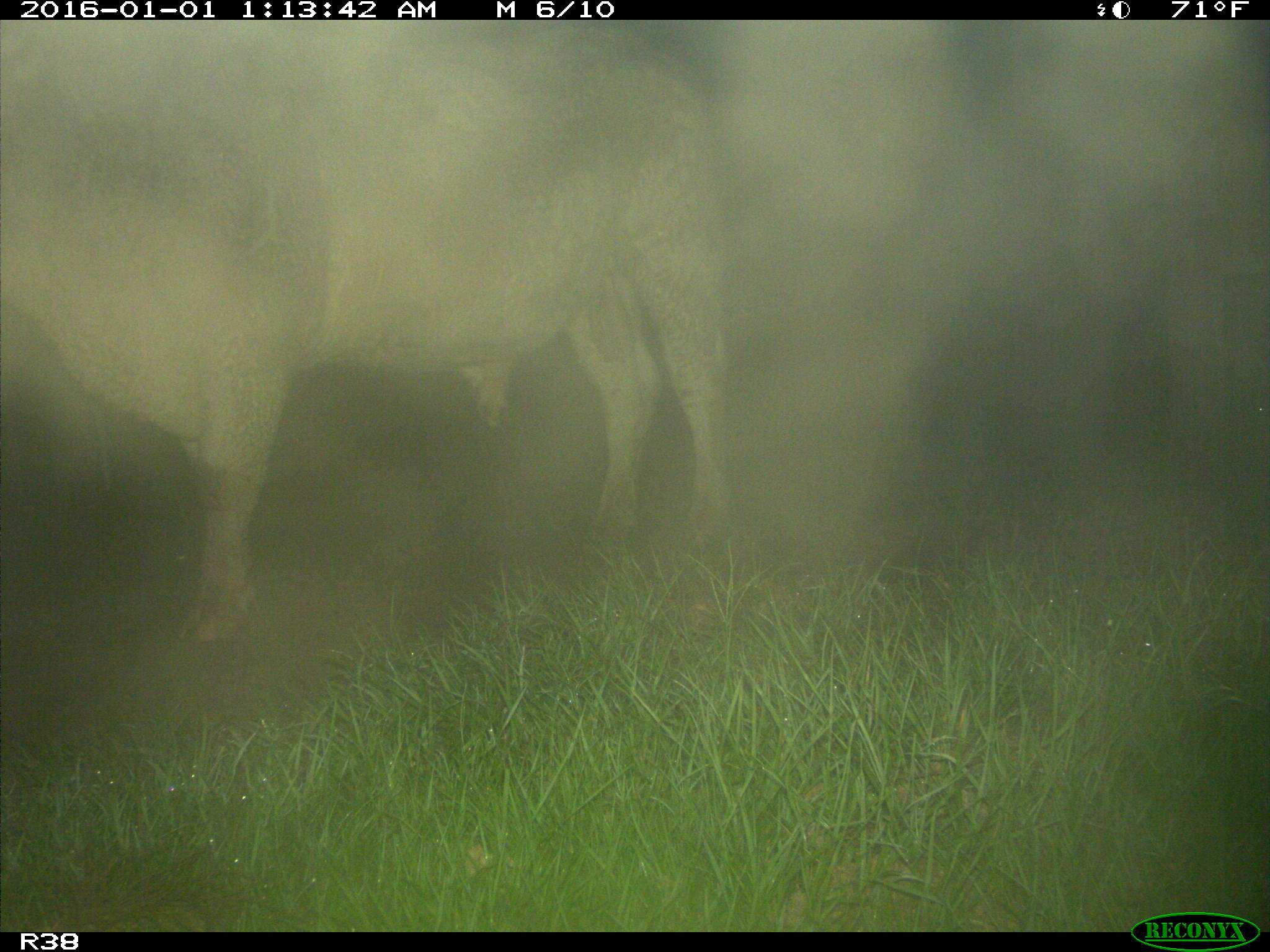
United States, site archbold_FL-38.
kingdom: Animalia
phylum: Chordata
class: Mammalia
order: Artiodactyla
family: Bovidae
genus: Bos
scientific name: Bos taurus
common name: domestic cow